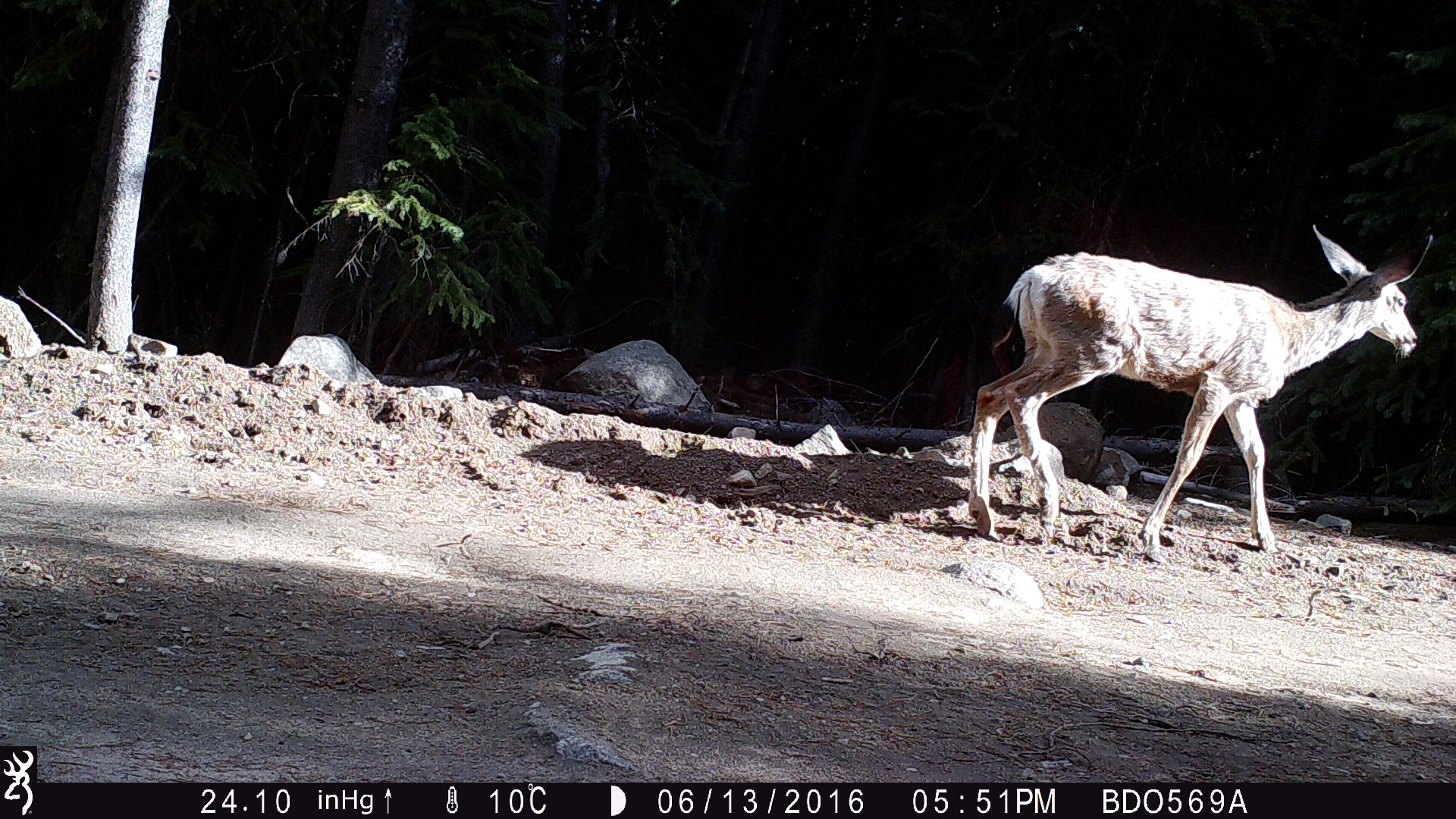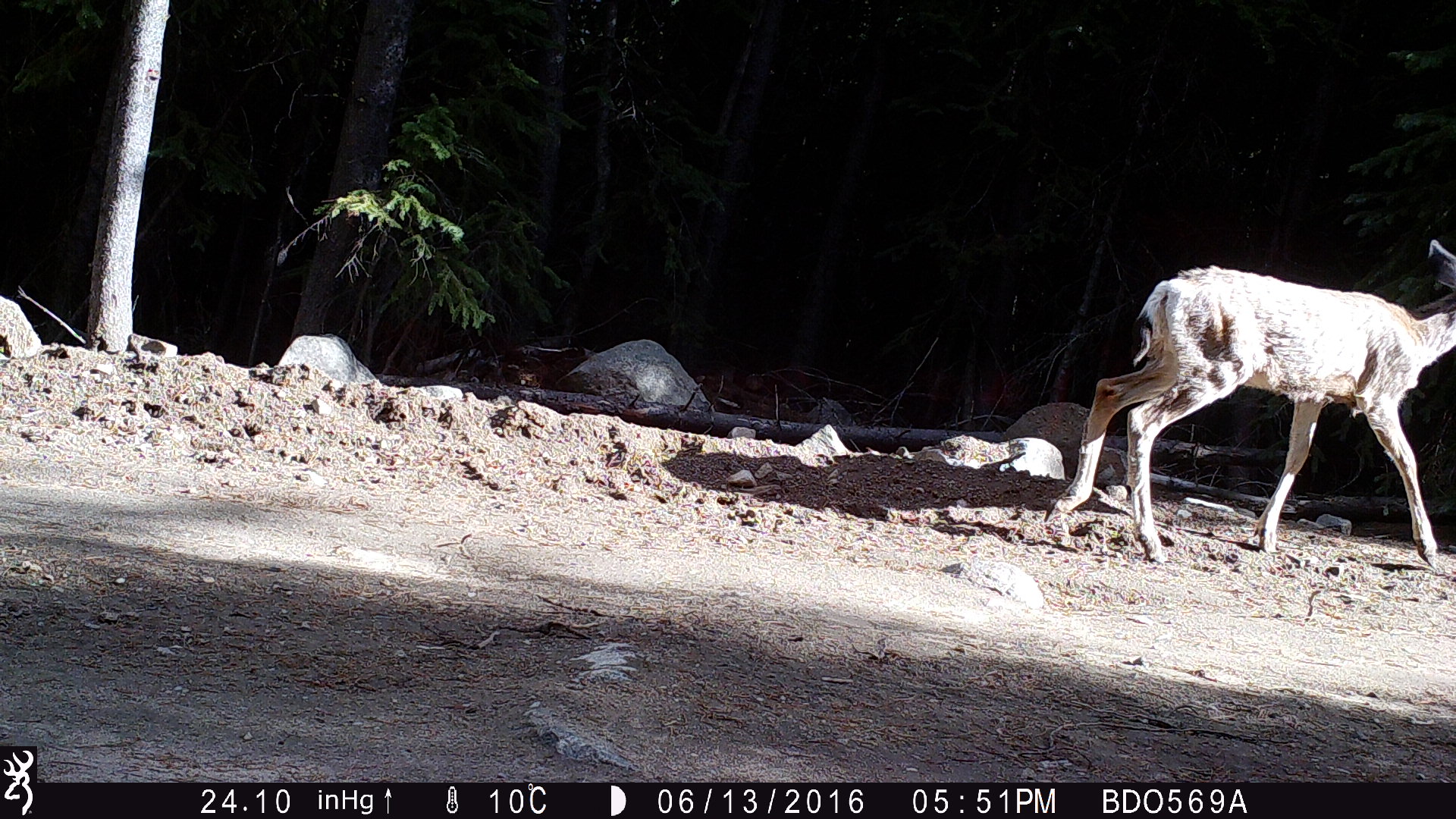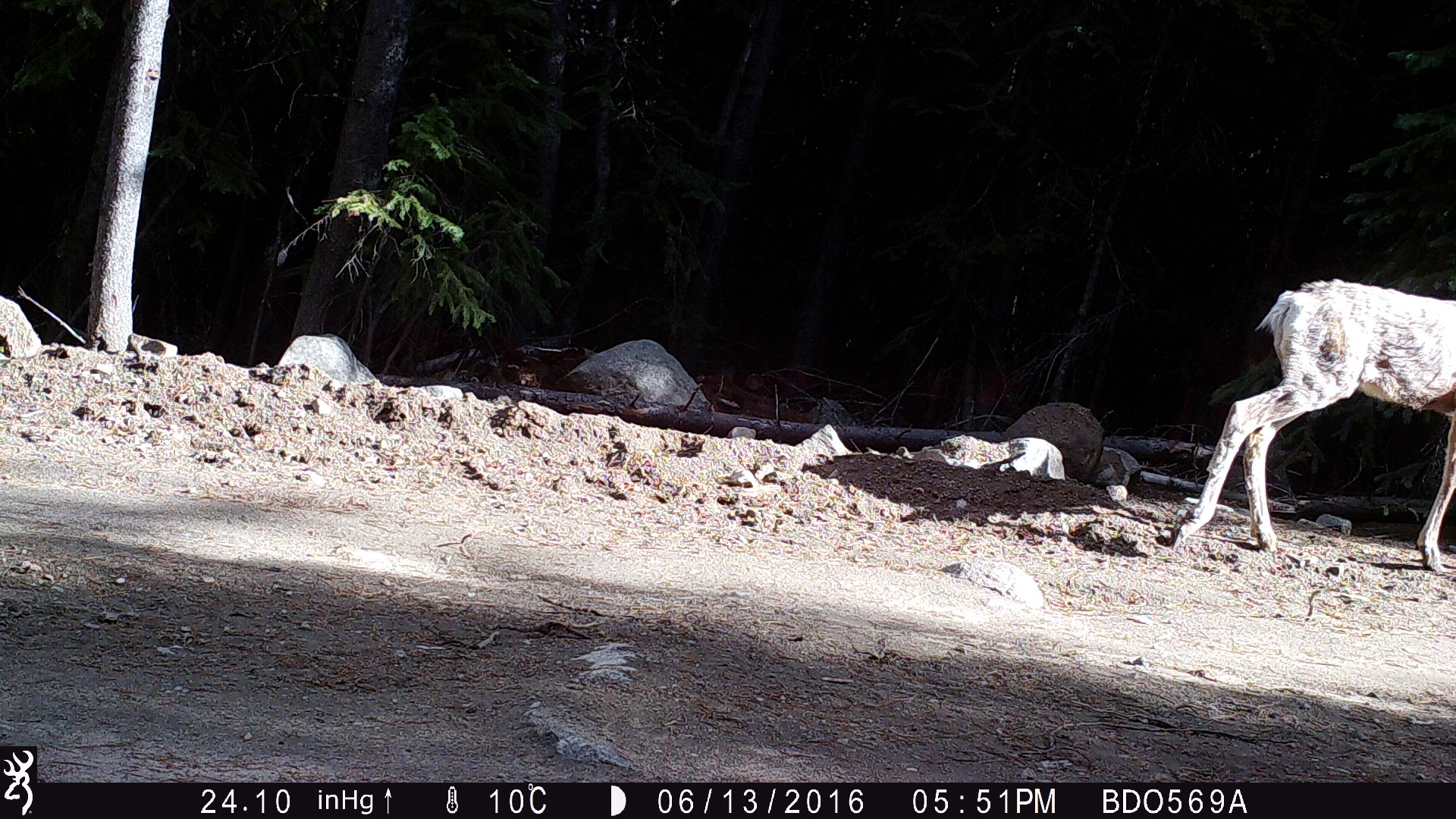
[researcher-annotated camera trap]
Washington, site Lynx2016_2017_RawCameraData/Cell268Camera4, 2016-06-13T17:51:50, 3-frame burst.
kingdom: Animalia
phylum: Chordata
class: Mammalia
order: Artiodactyla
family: Cervidae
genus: Odocoileus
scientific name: Odocoileus hemionus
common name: mule deer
Odocoileus hemionus (mule deer). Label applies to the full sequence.